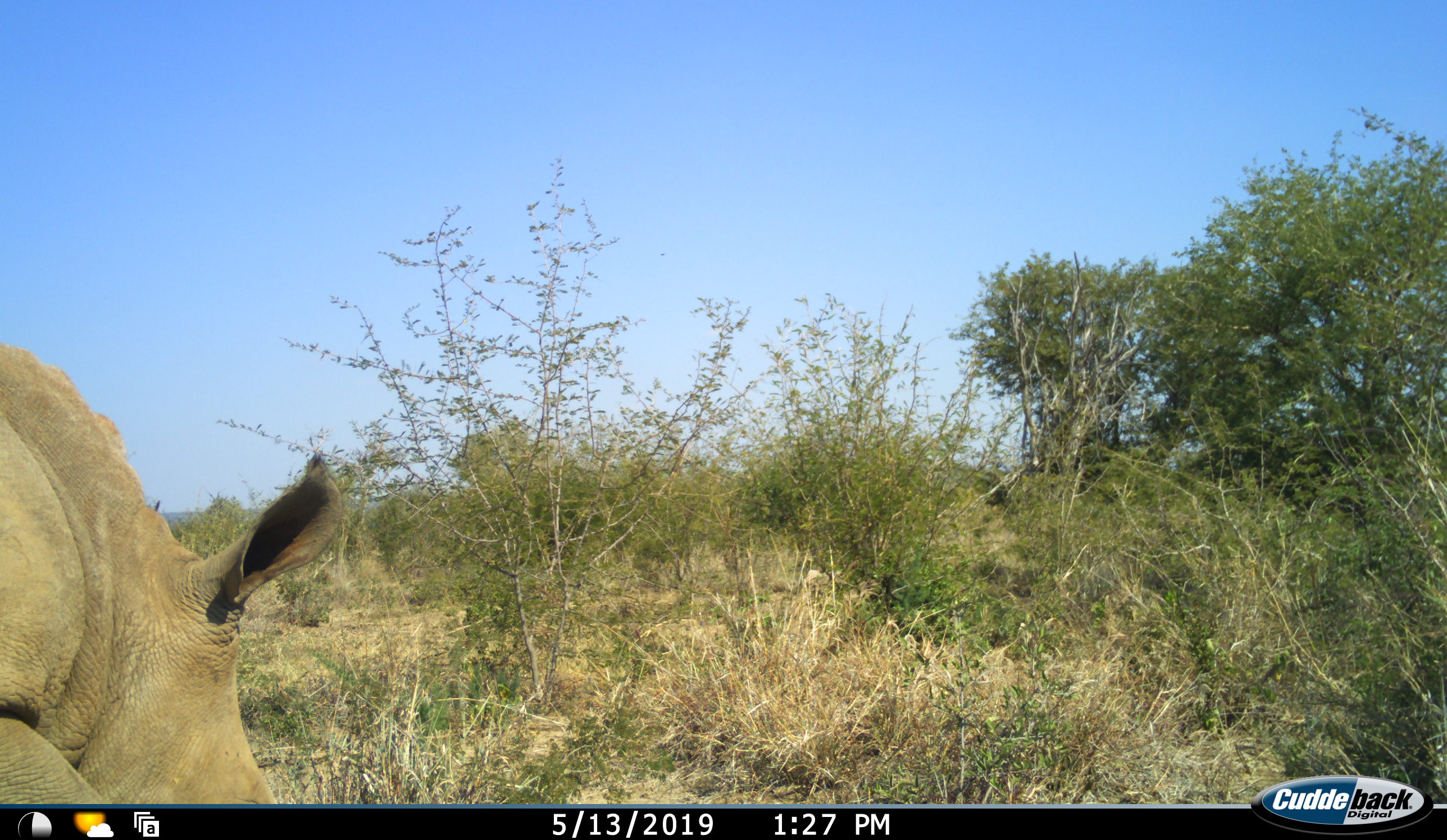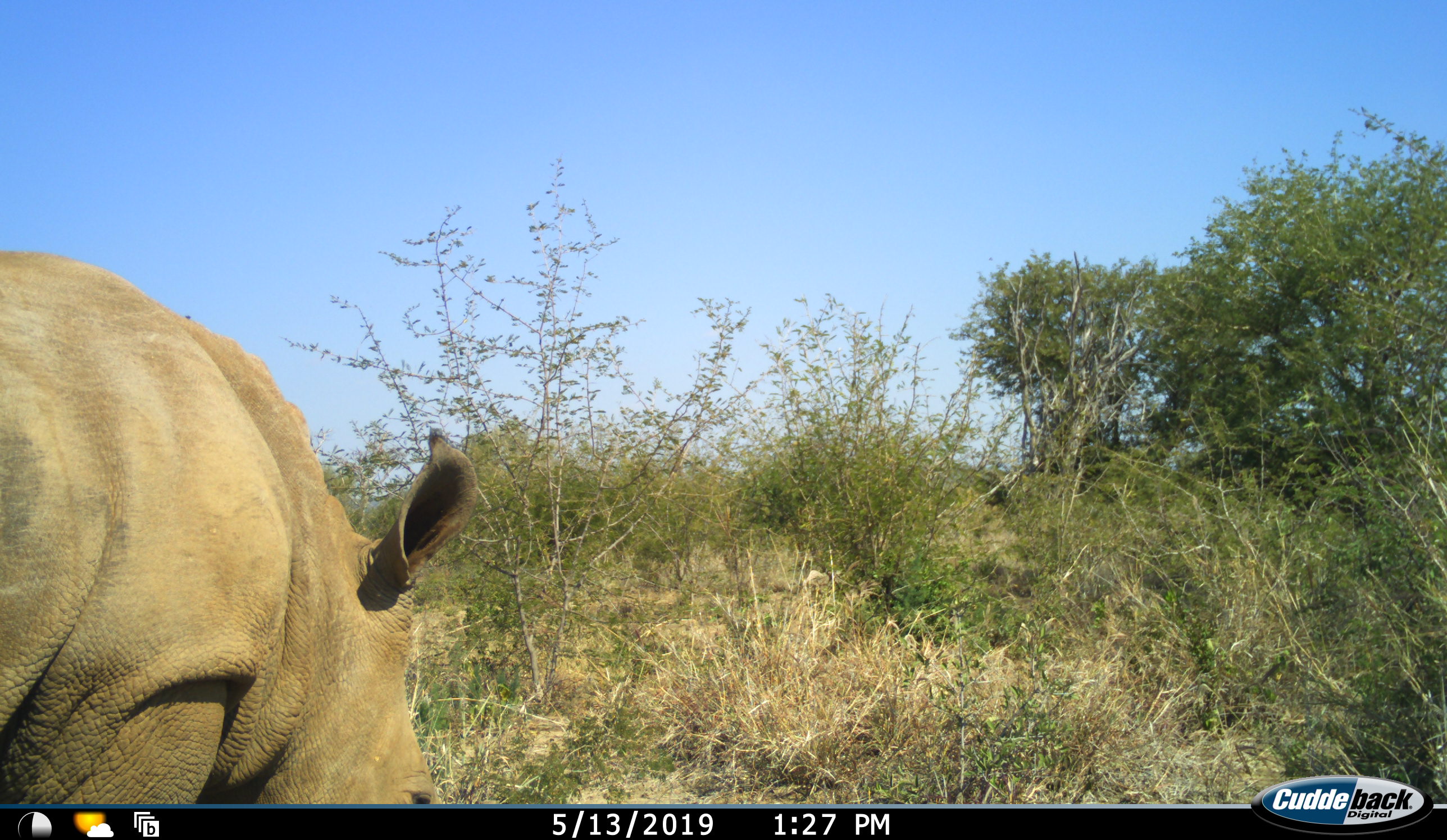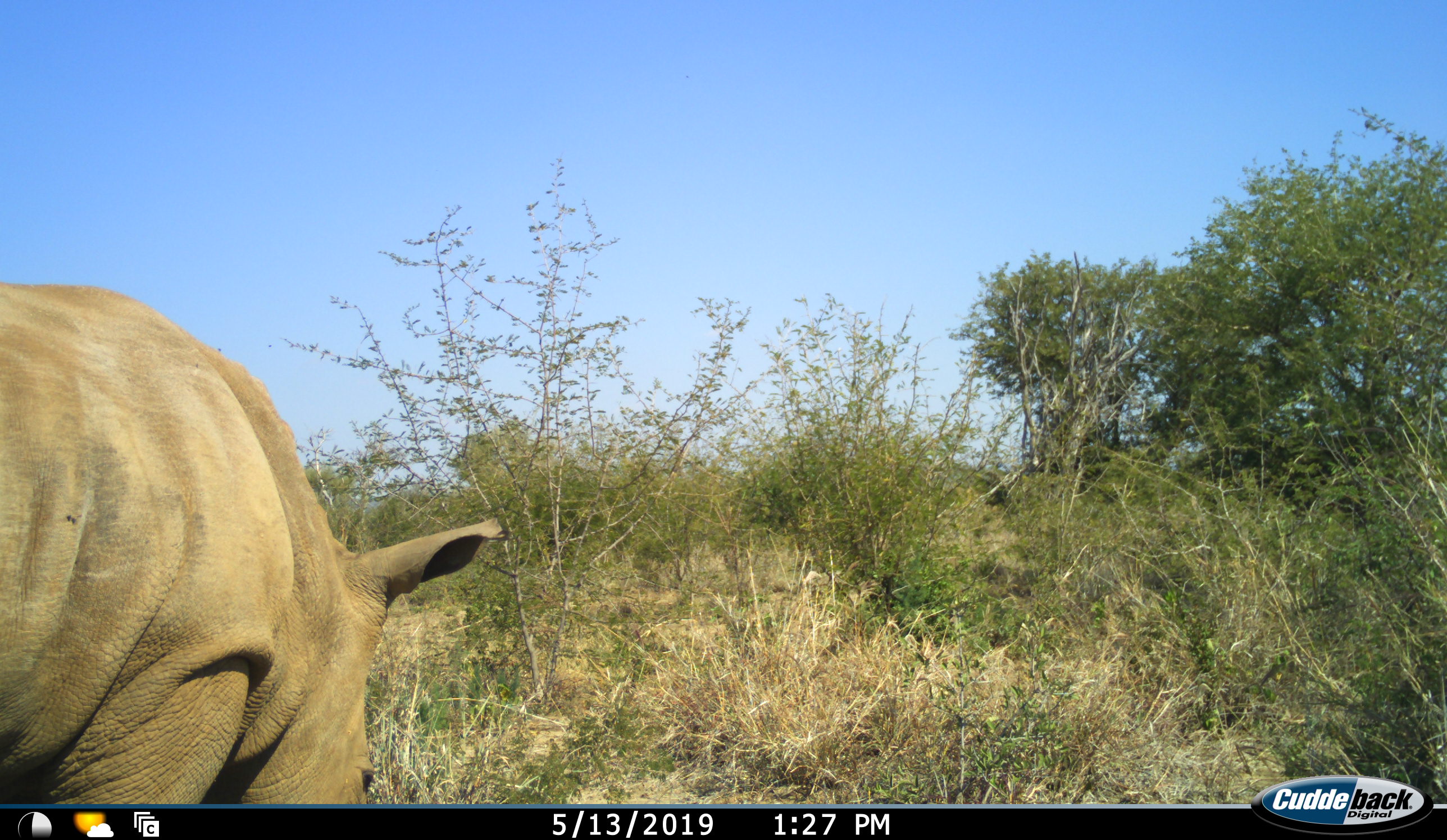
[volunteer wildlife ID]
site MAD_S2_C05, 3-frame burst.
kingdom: Animalia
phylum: Chordata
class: Mammalia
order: Perissodactyla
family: Rhinocerotidae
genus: Ceratotherium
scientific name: Ceratotherium simum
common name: white rhinoceros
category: rhinoceroswhite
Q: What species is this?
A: Rhinoceroswhite (white rhinoceros) (Ceratotherium simum).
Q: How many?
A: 1.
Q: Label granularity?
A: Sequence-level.